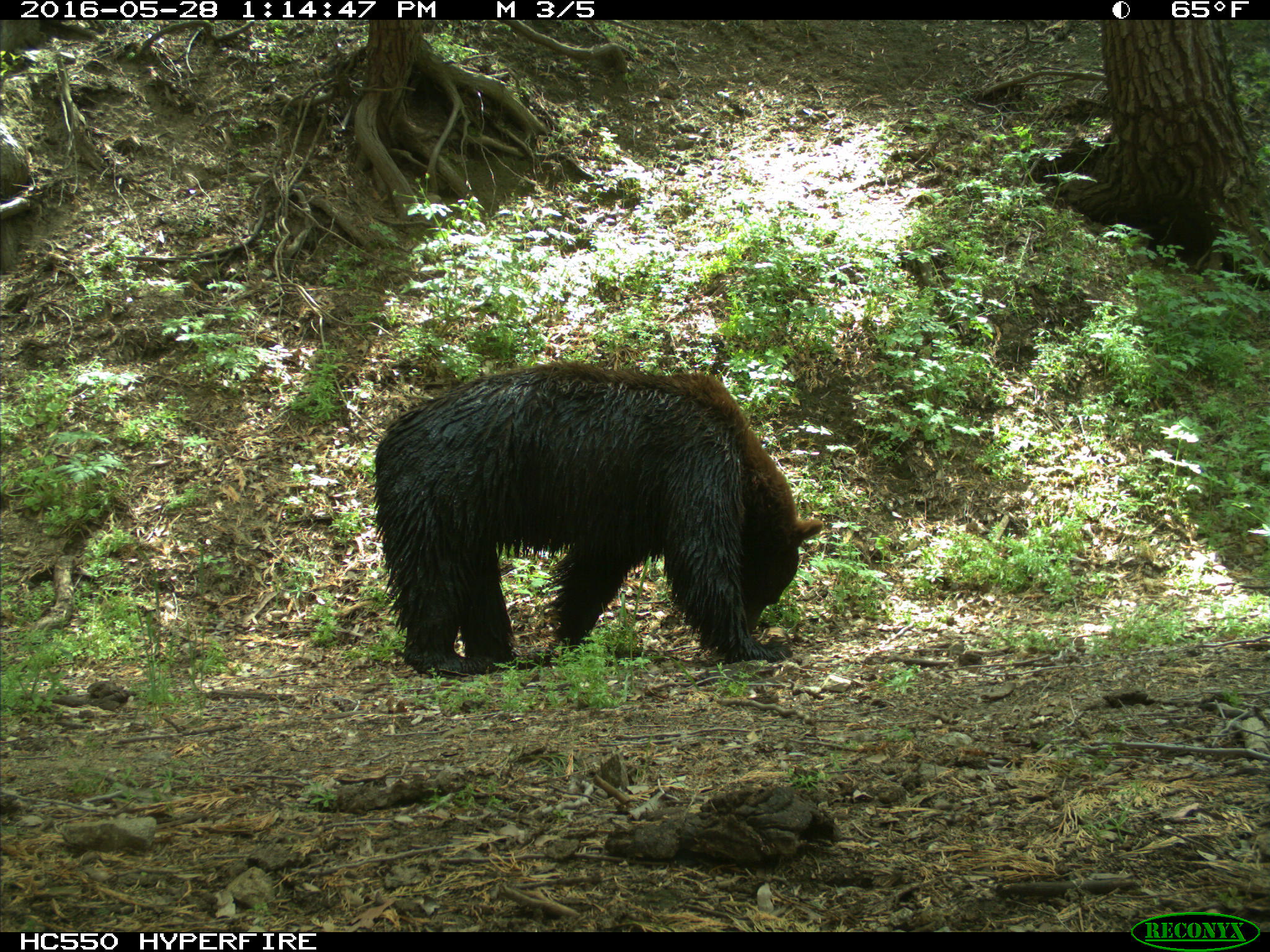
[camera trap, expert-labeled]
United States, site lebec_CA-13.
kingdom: Animalia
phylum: Chordata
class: Mammalia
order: Carnivora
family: Ursidae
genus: Ursus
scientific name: Ursus americanus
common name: american black bear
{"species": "Ursus americanus (american black bear)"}